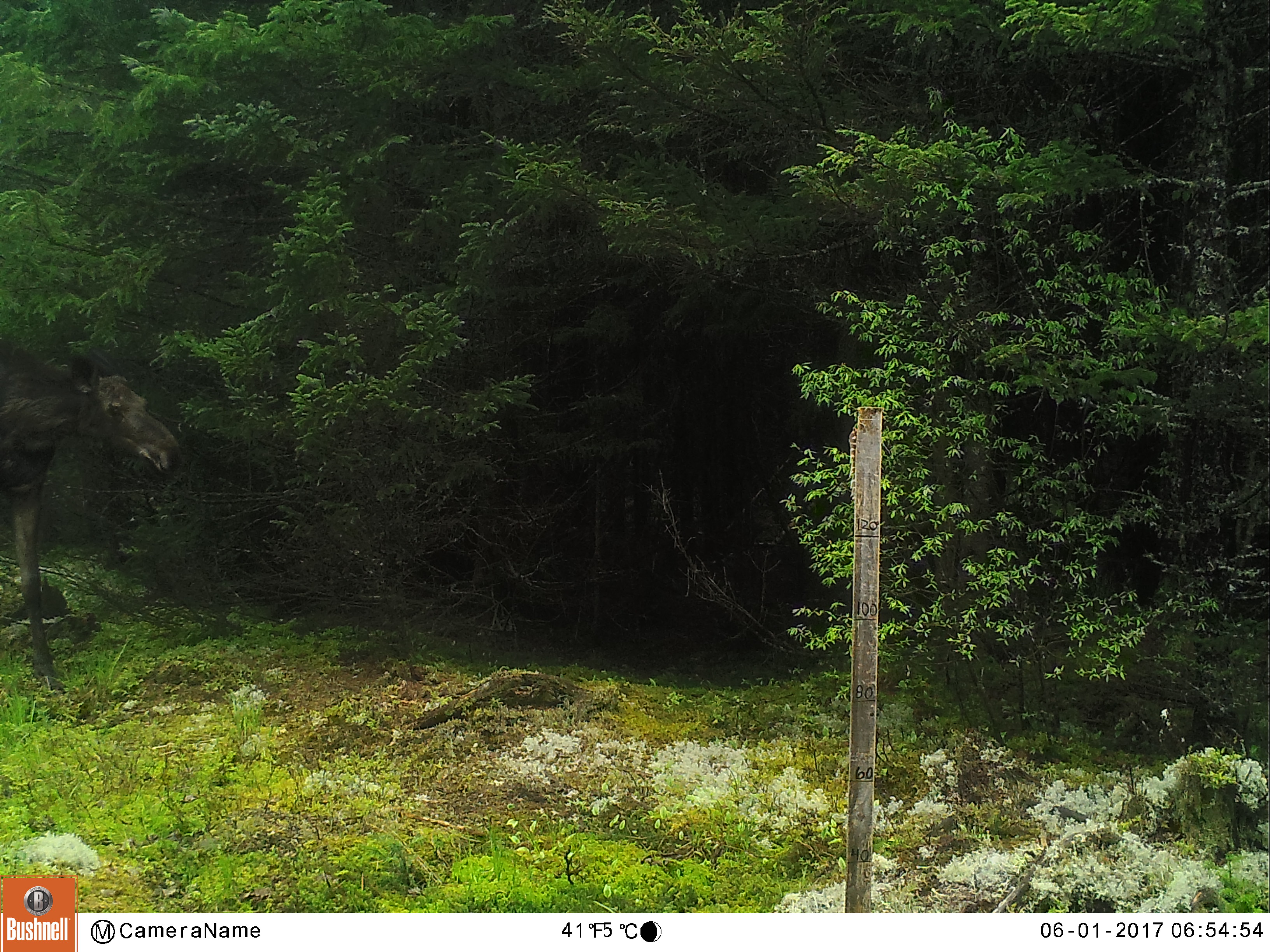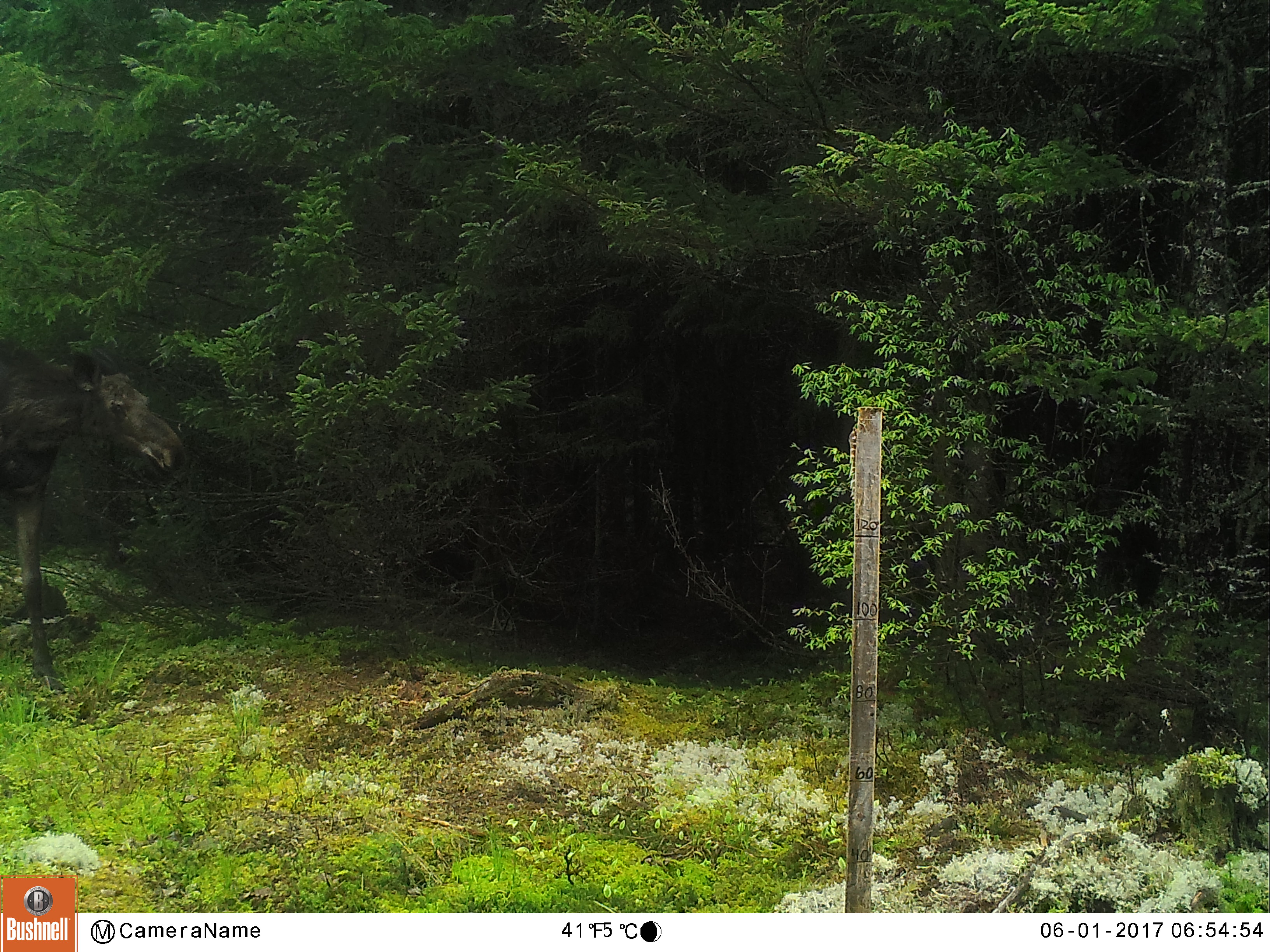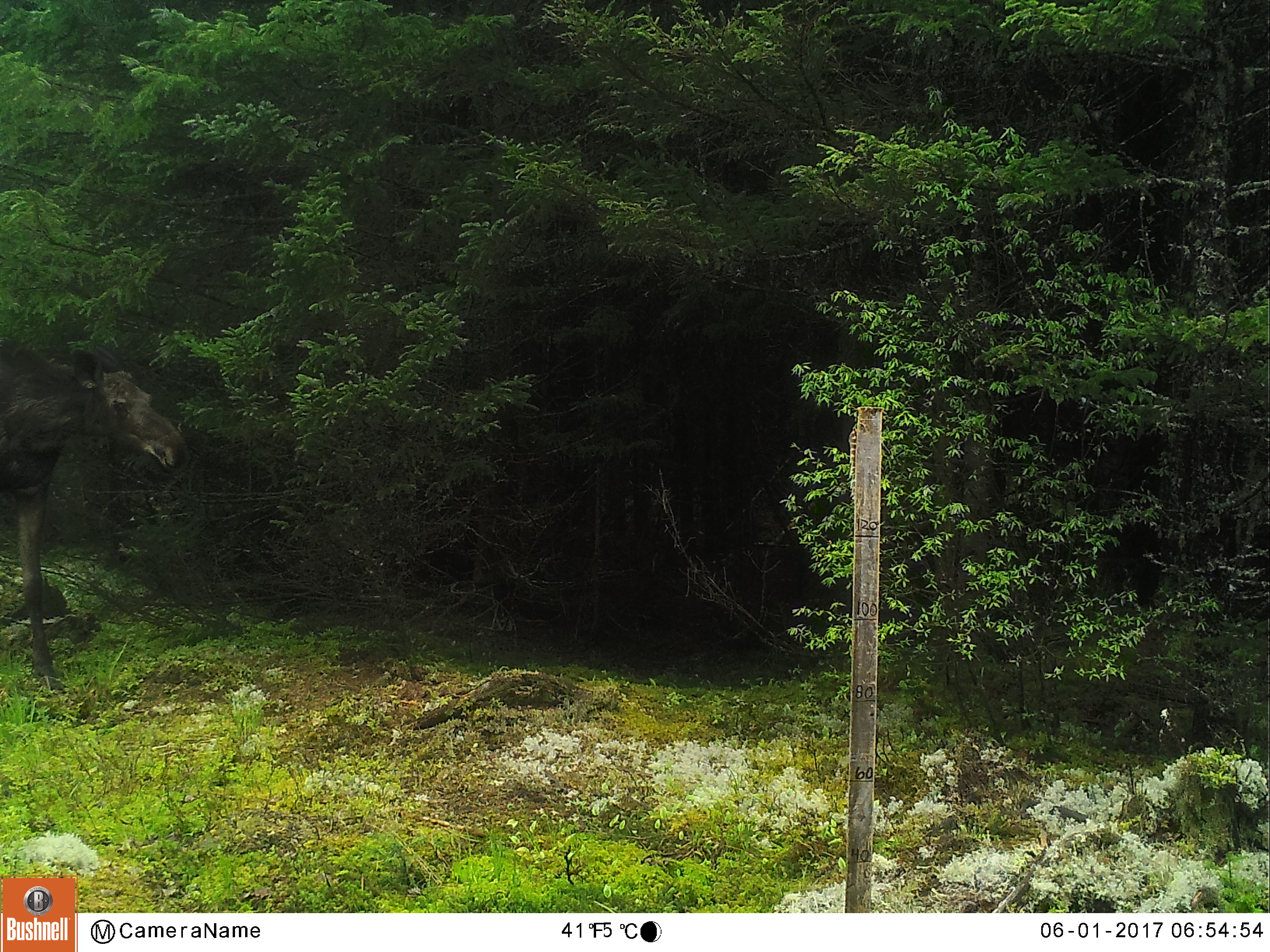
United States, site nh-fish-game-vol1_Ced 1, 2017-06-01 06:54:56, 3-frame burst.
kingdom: Animalia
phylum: Chordata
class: Mammalia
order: Artiodactyla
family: Cervidae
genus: Alces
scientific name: Alces alces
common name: moose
Moose (Alces alces).